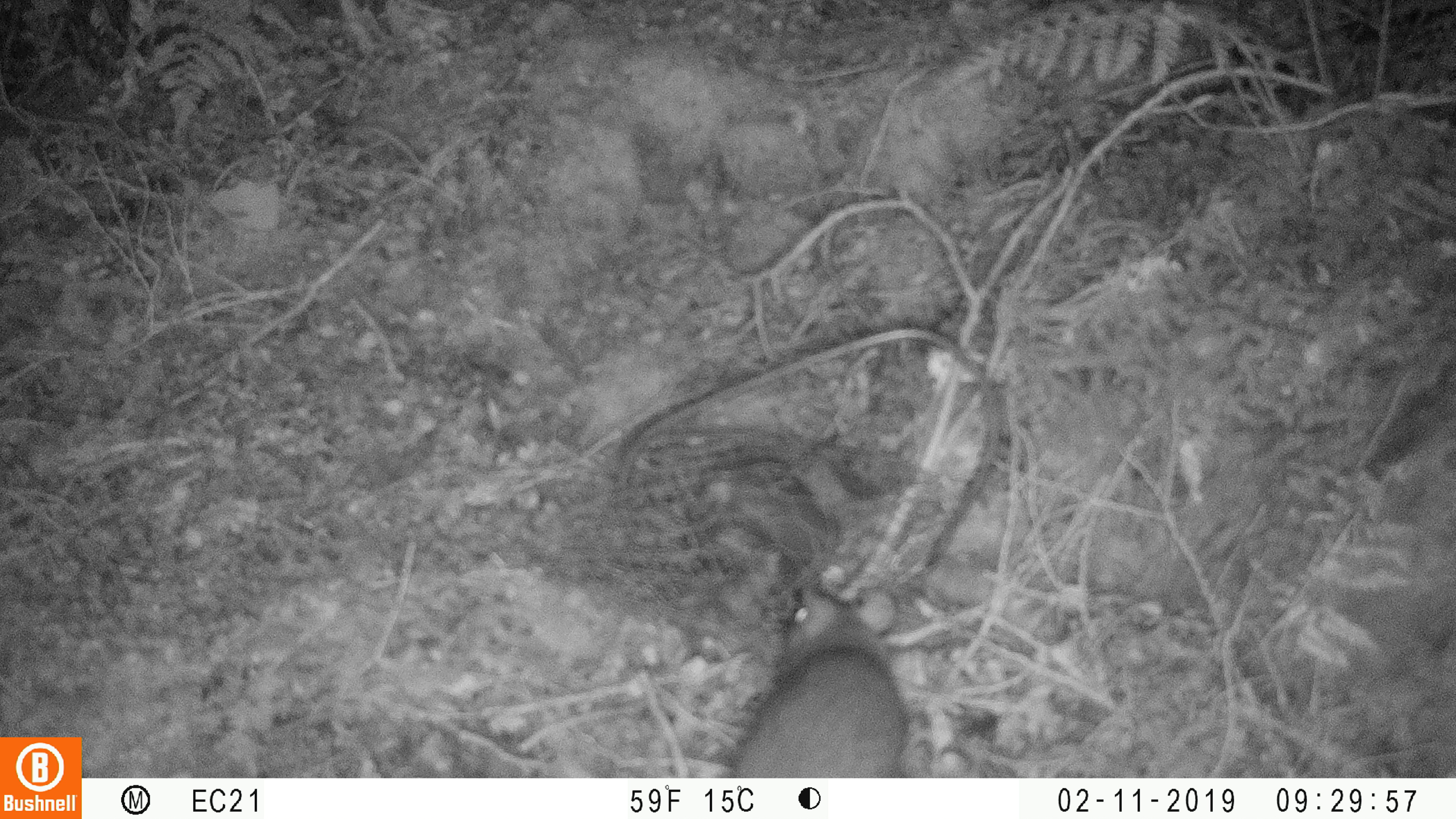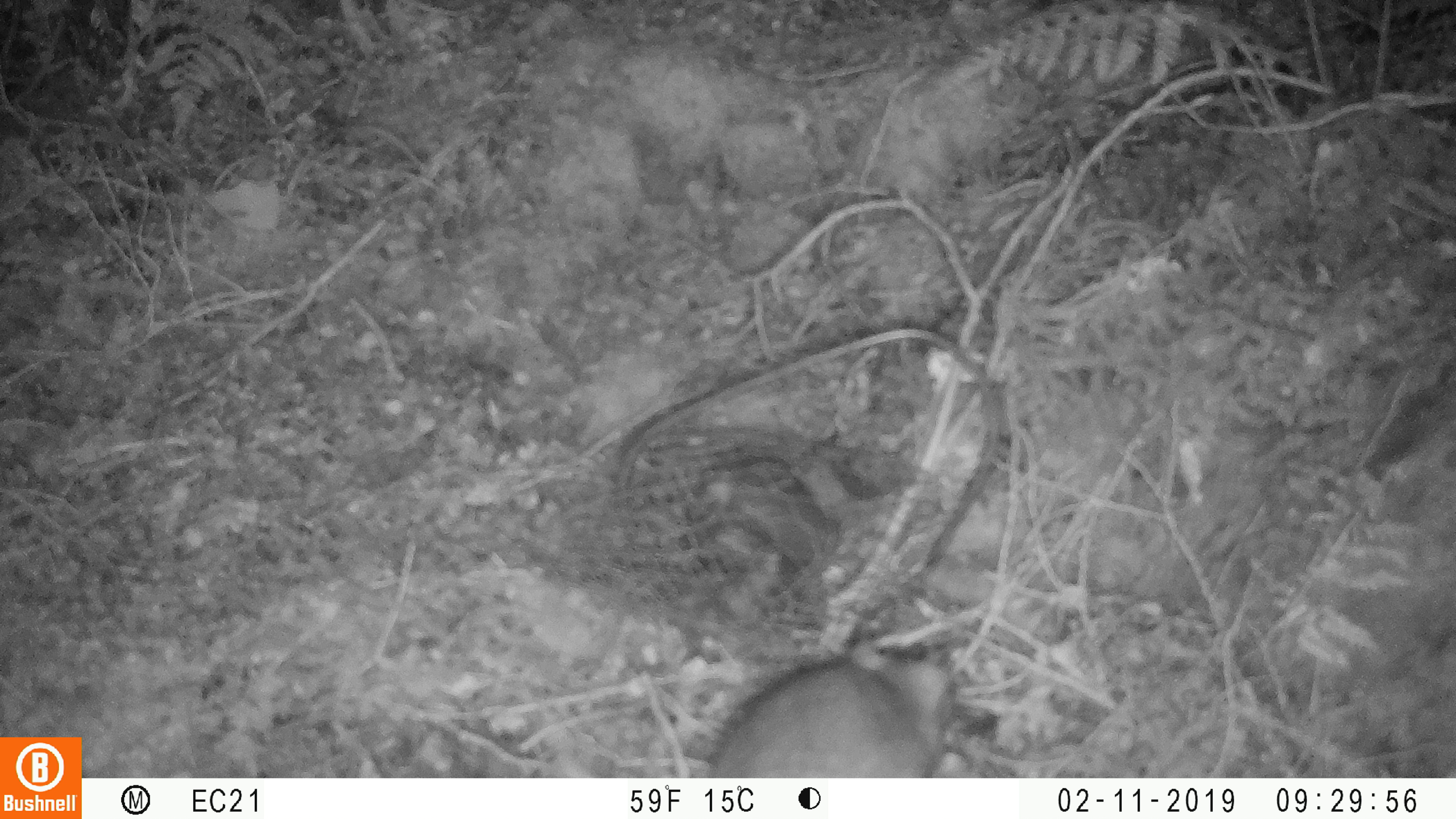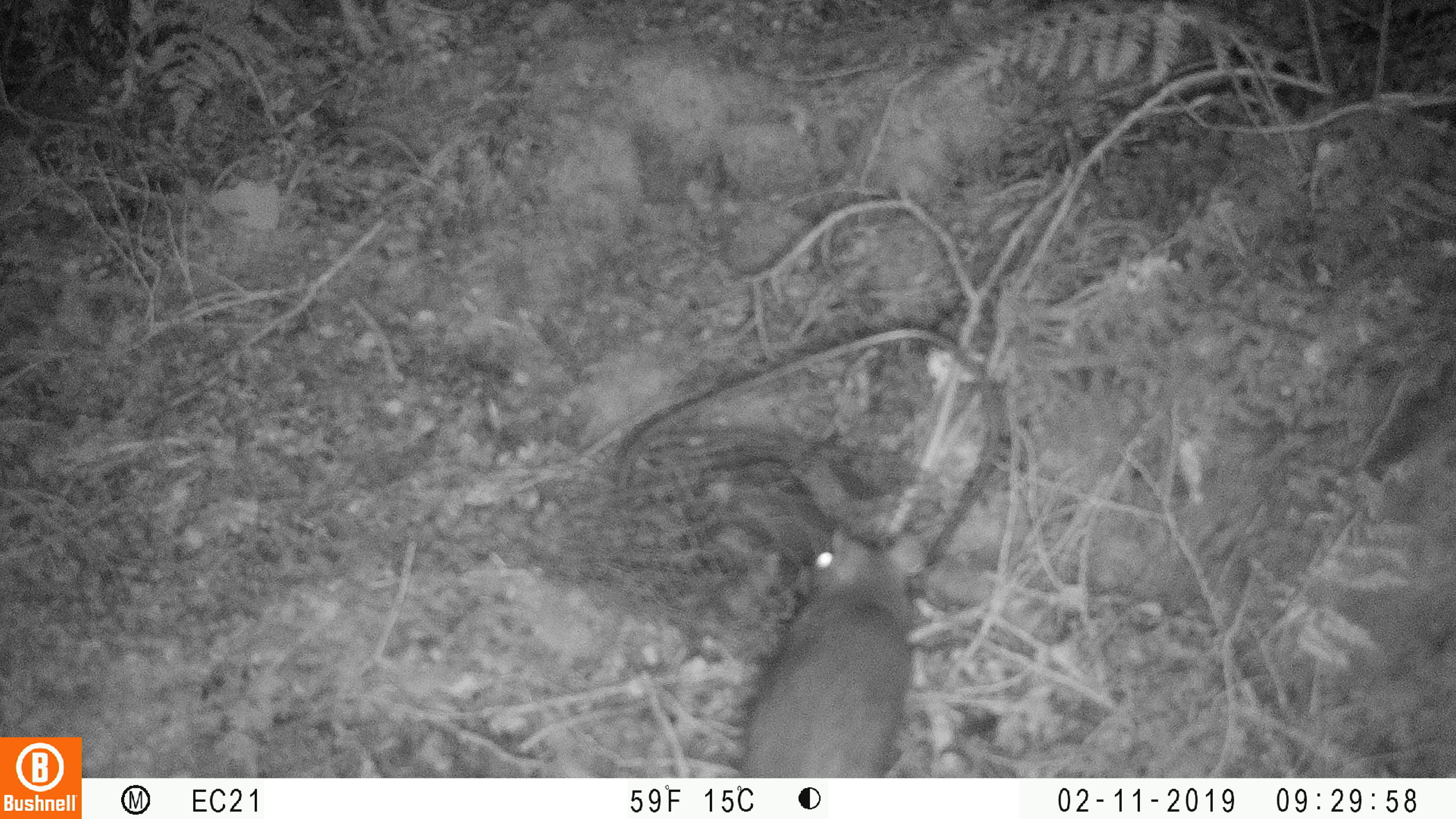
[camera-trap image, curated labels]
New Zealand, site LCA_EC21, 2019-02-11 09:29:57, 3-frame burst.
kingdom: Animalia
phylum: Chordata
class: Mammalia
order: Rodentia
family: Muridae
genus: Rattus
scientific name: Rattus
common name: rat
Rat (Rattus).